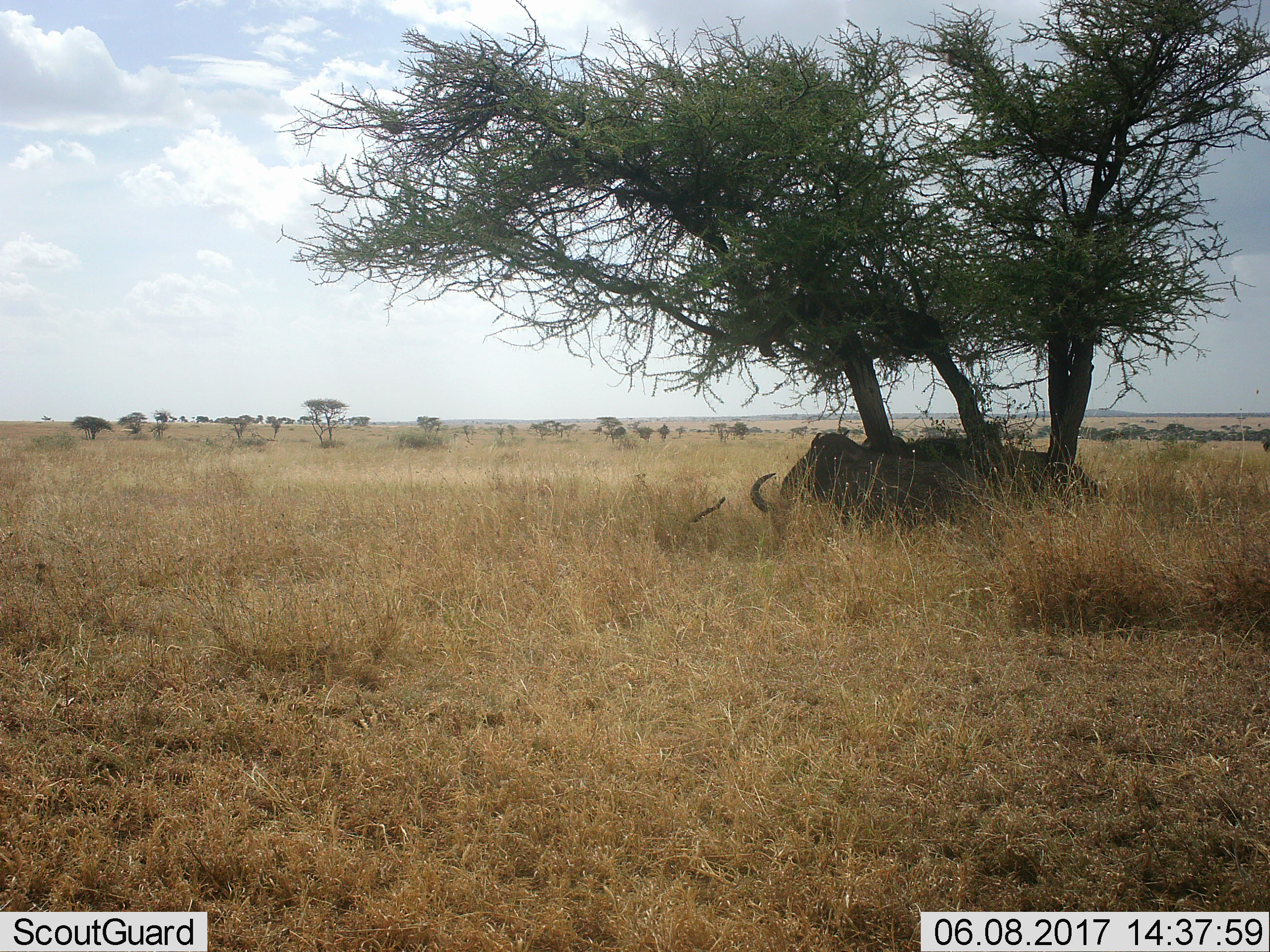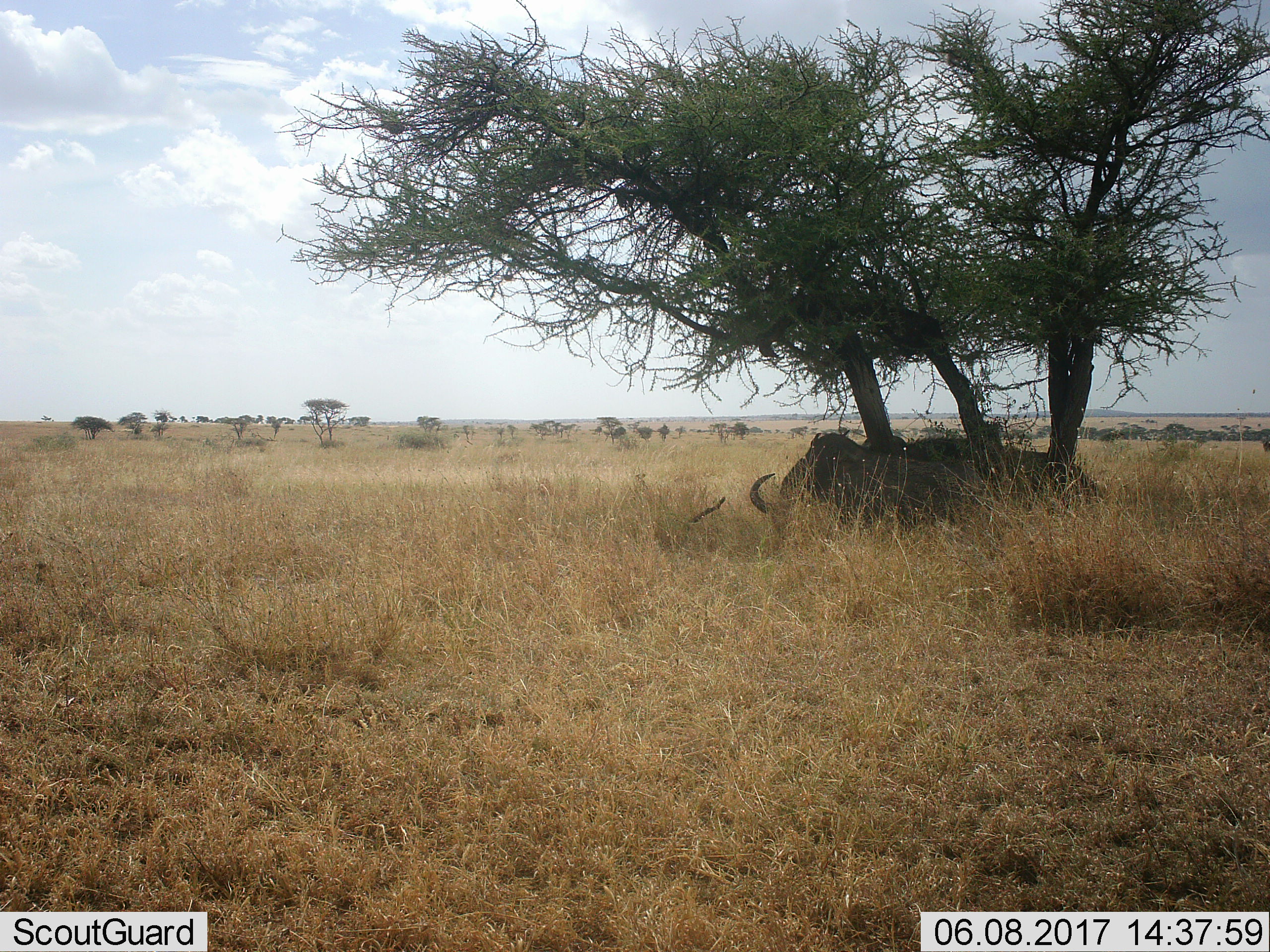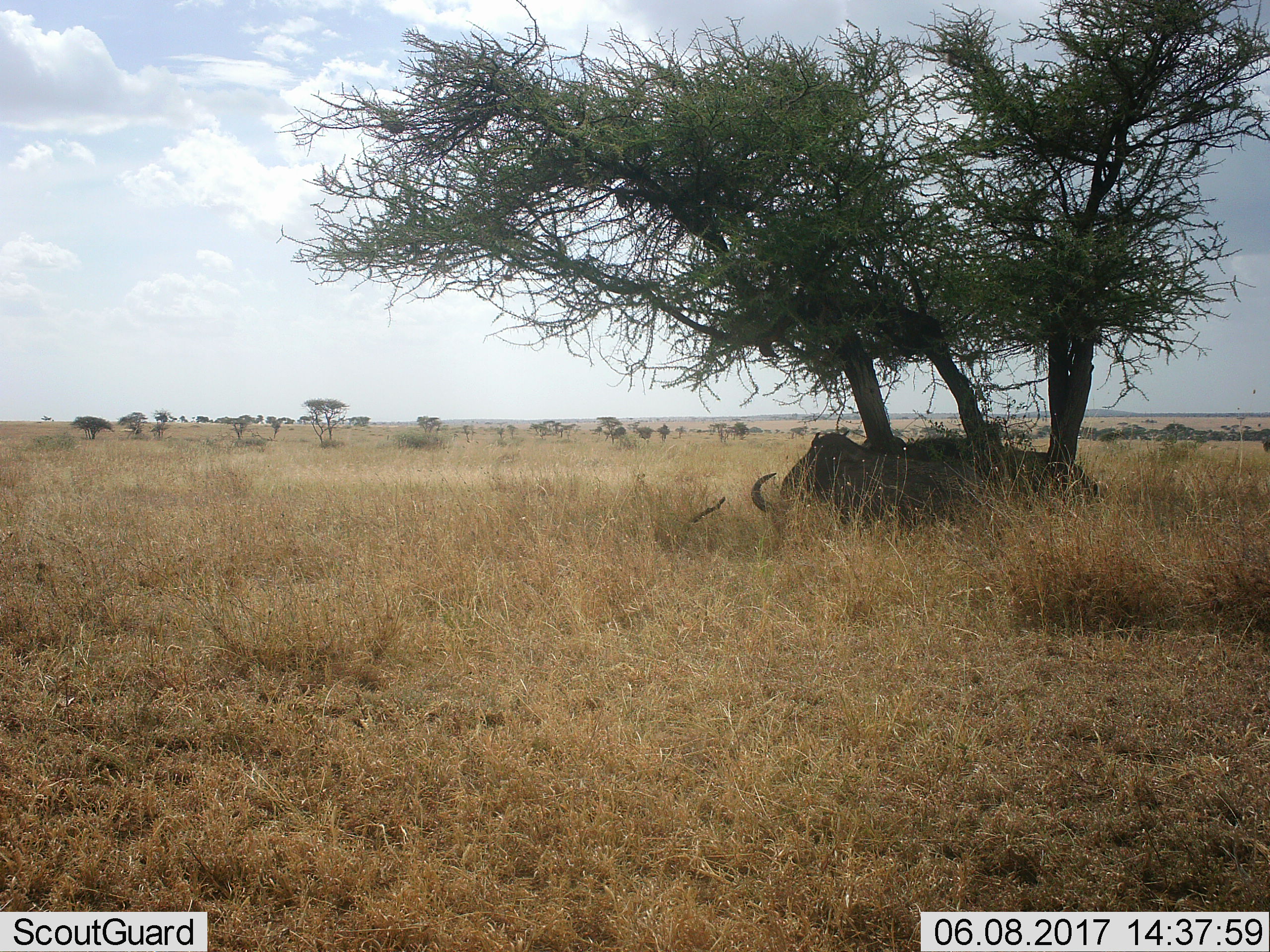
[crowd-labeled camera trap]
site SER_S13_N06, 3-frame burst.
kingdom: Animalia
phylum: Chordata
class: Mammalia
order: Artiodactyla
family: Bovidae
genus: Connochaetes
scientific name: Connochaetes taurinus taurinus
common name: blue wildebeest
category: wildebeestblue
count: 2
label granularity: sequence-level